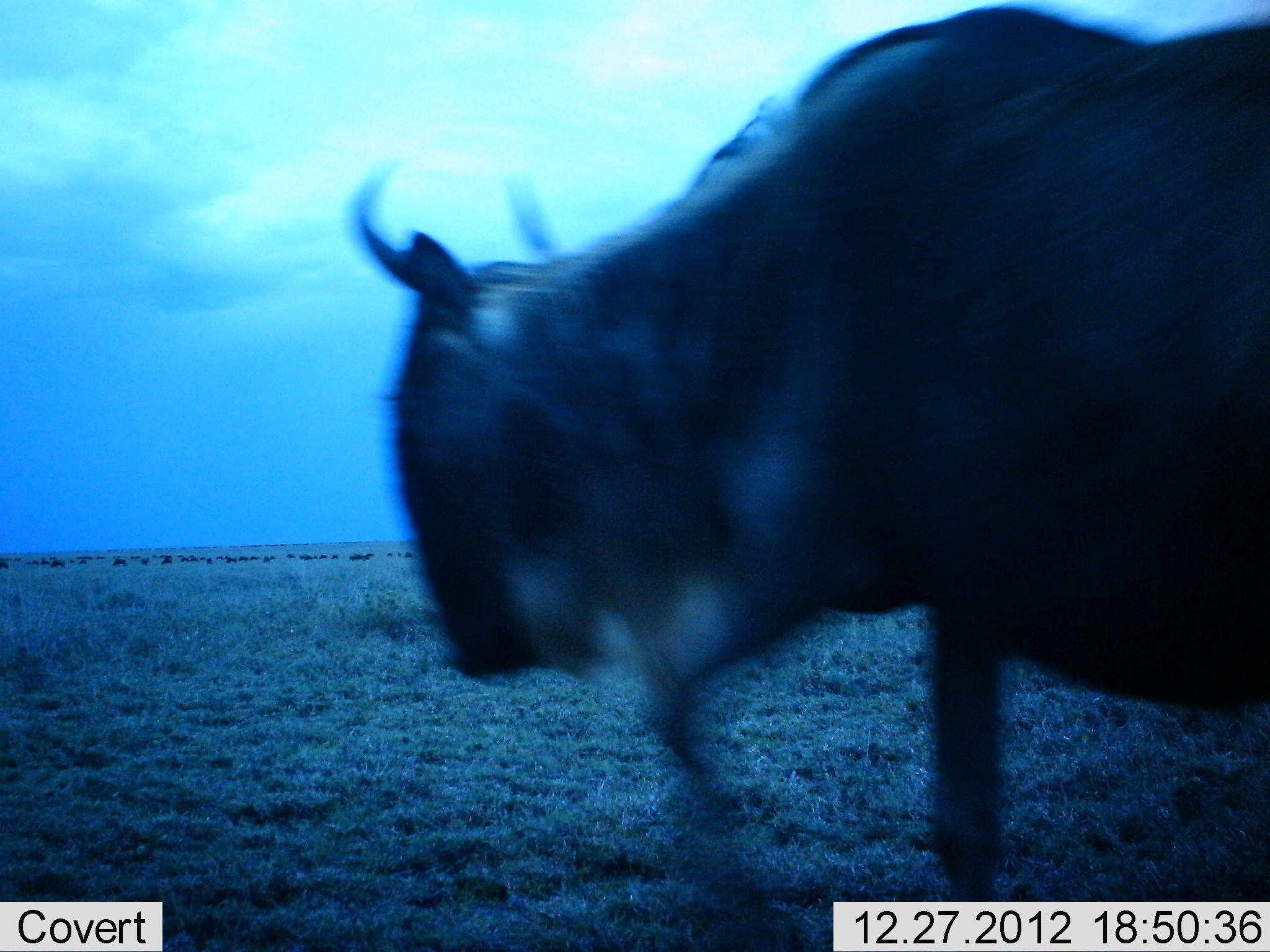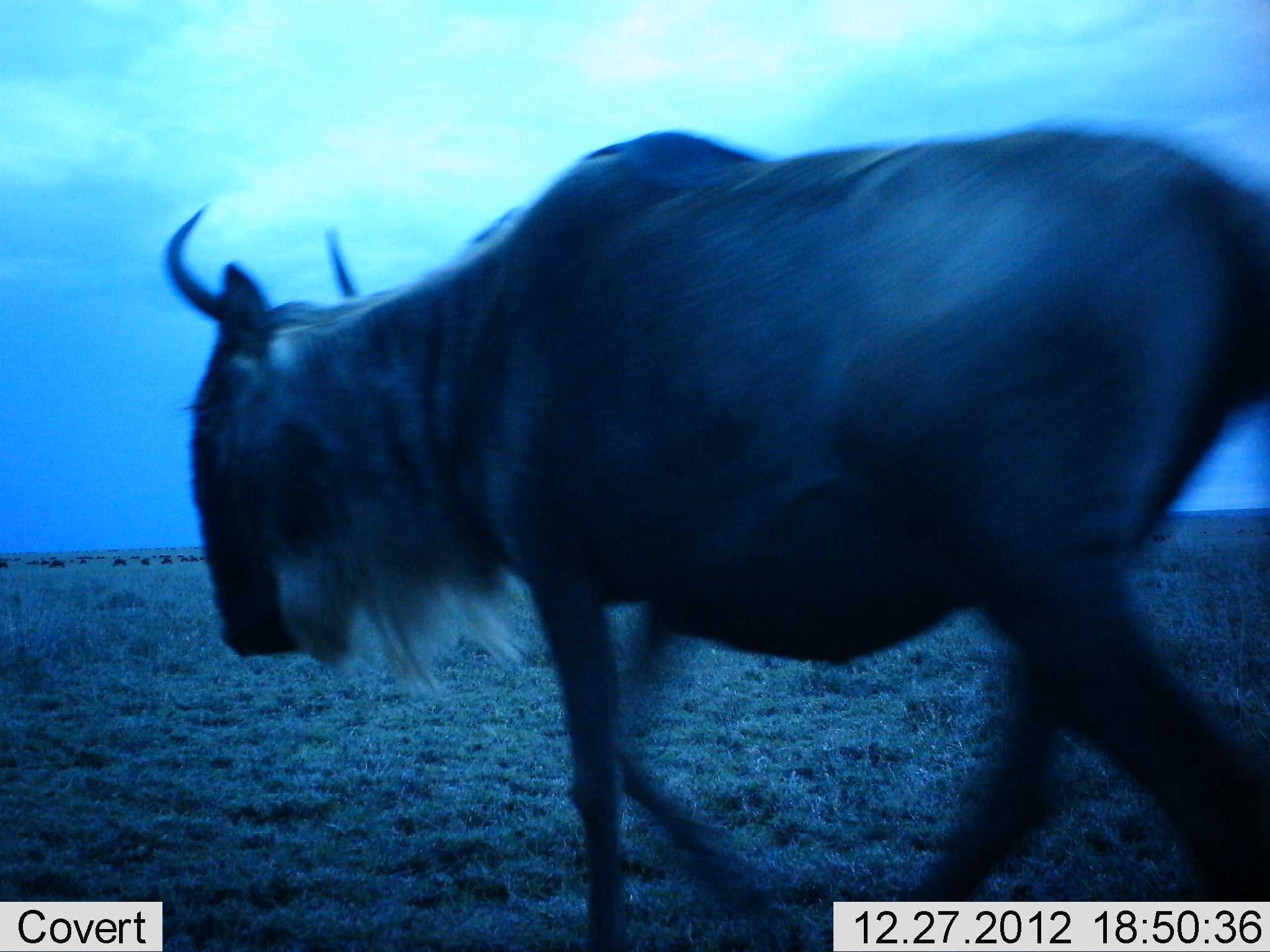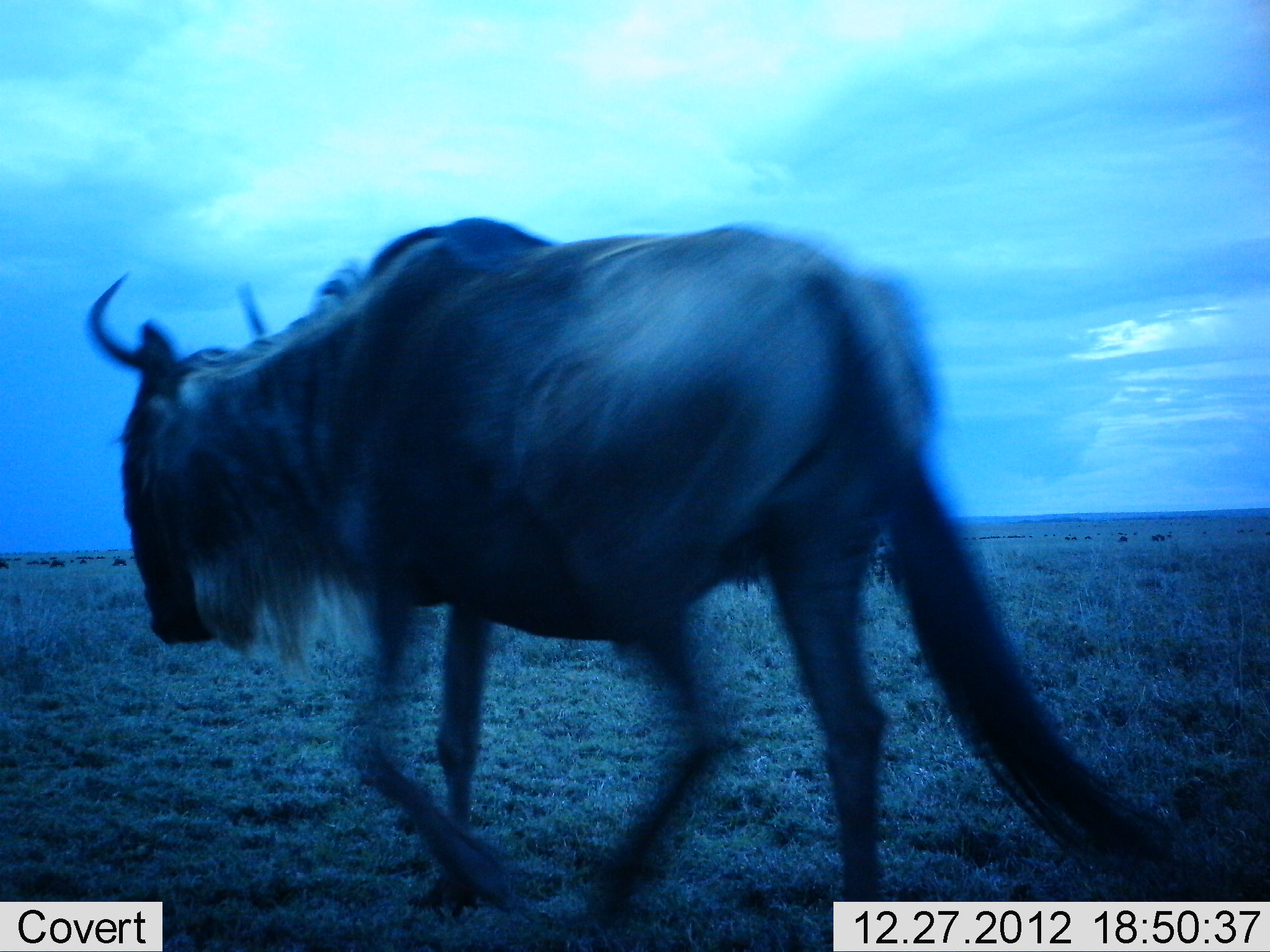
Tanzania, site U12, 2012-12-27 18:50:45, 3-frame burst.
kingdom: Animalia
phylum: Chordata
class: Mammalia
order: Artiodactyla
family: Bovidae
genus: Connochaetes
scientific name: Connochaetes taurinus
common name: blue wildebeest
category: wildebeest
Wildebeest (blue wildebeest) (Connochaetes taurinus), count 1. Behavior (volunteer vote fractions): standing 10%, resting 0%, moving 100%, interacting 0%. Young present (vote fraction): 0%. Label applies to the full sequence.